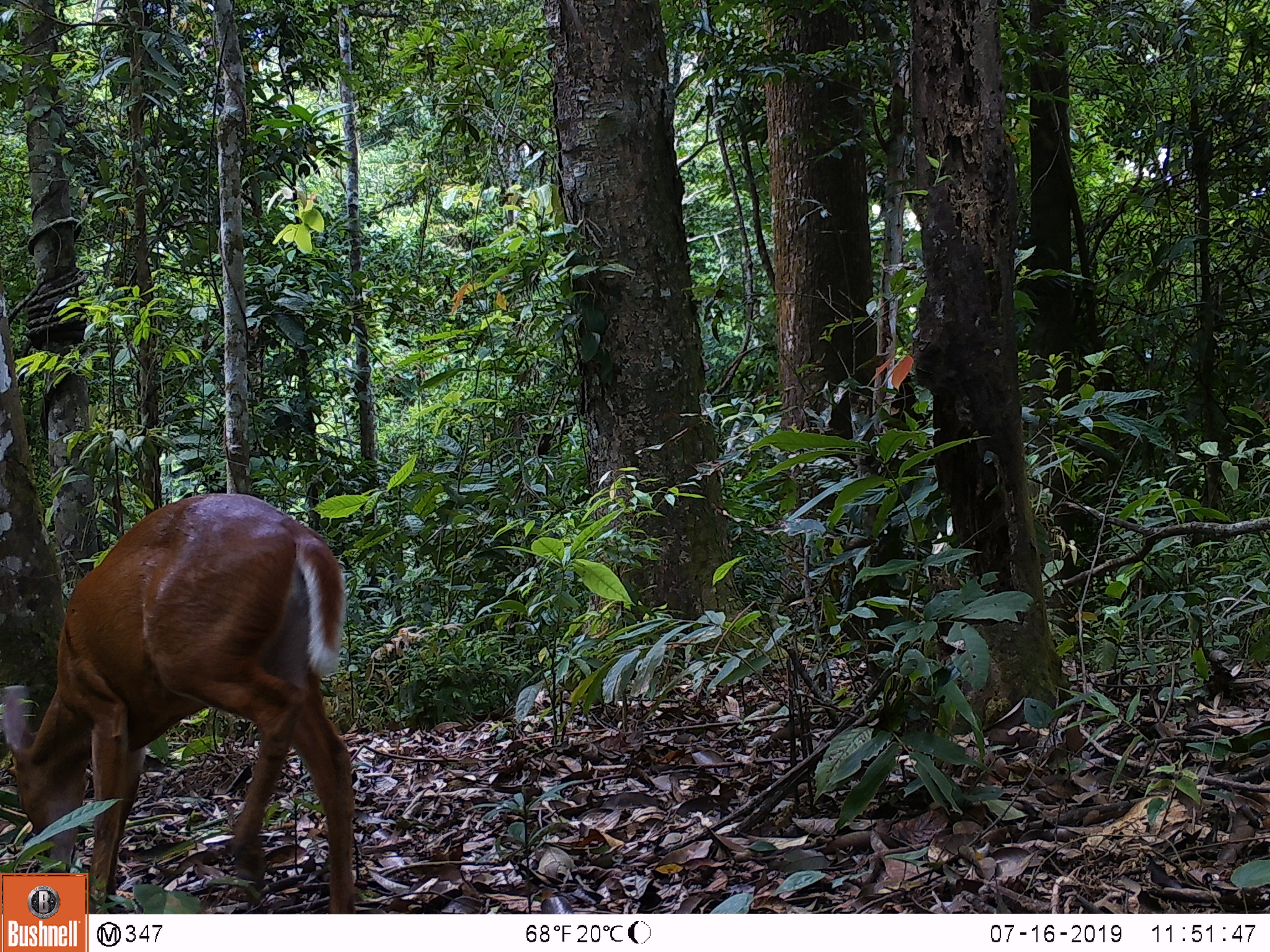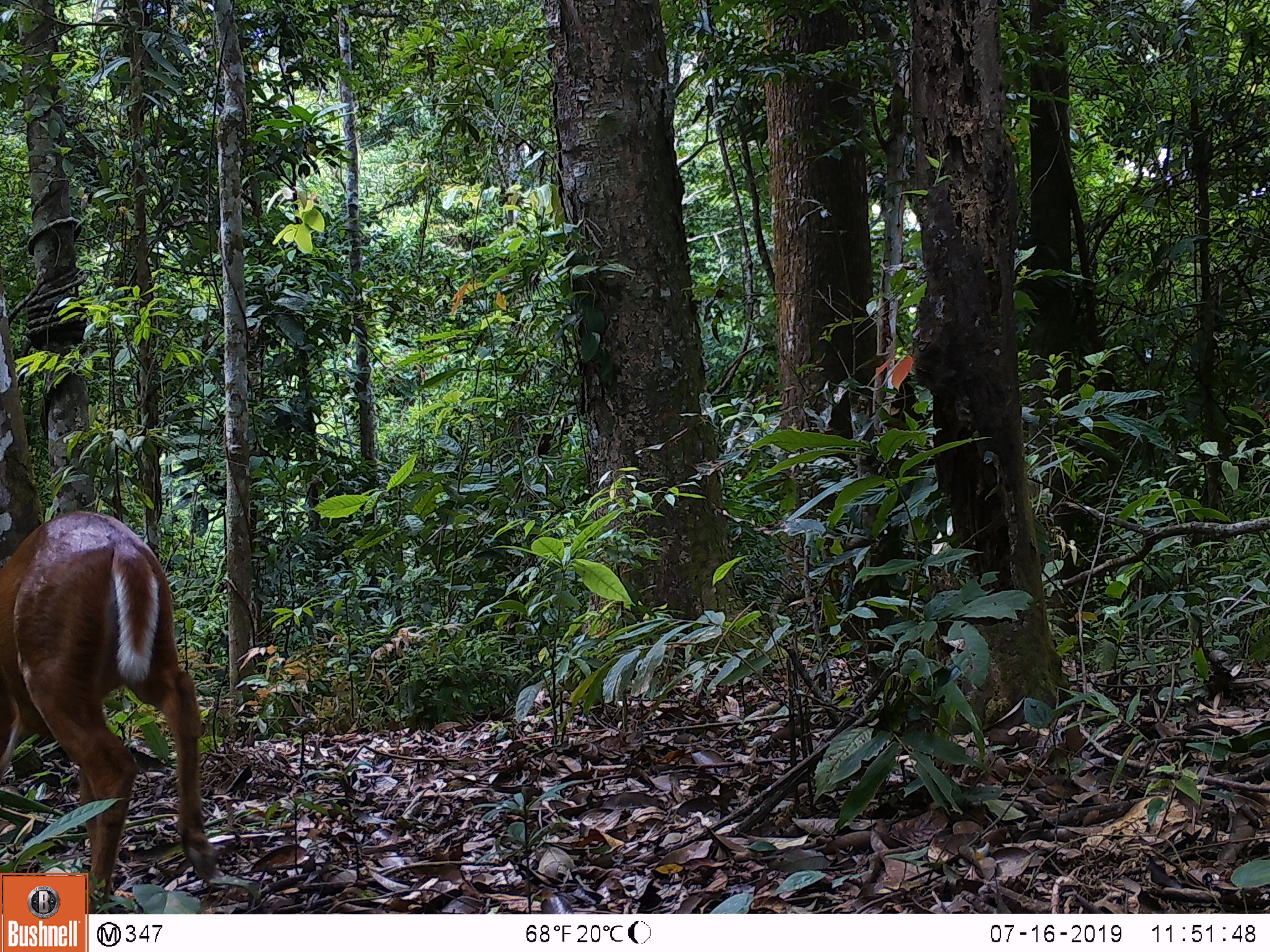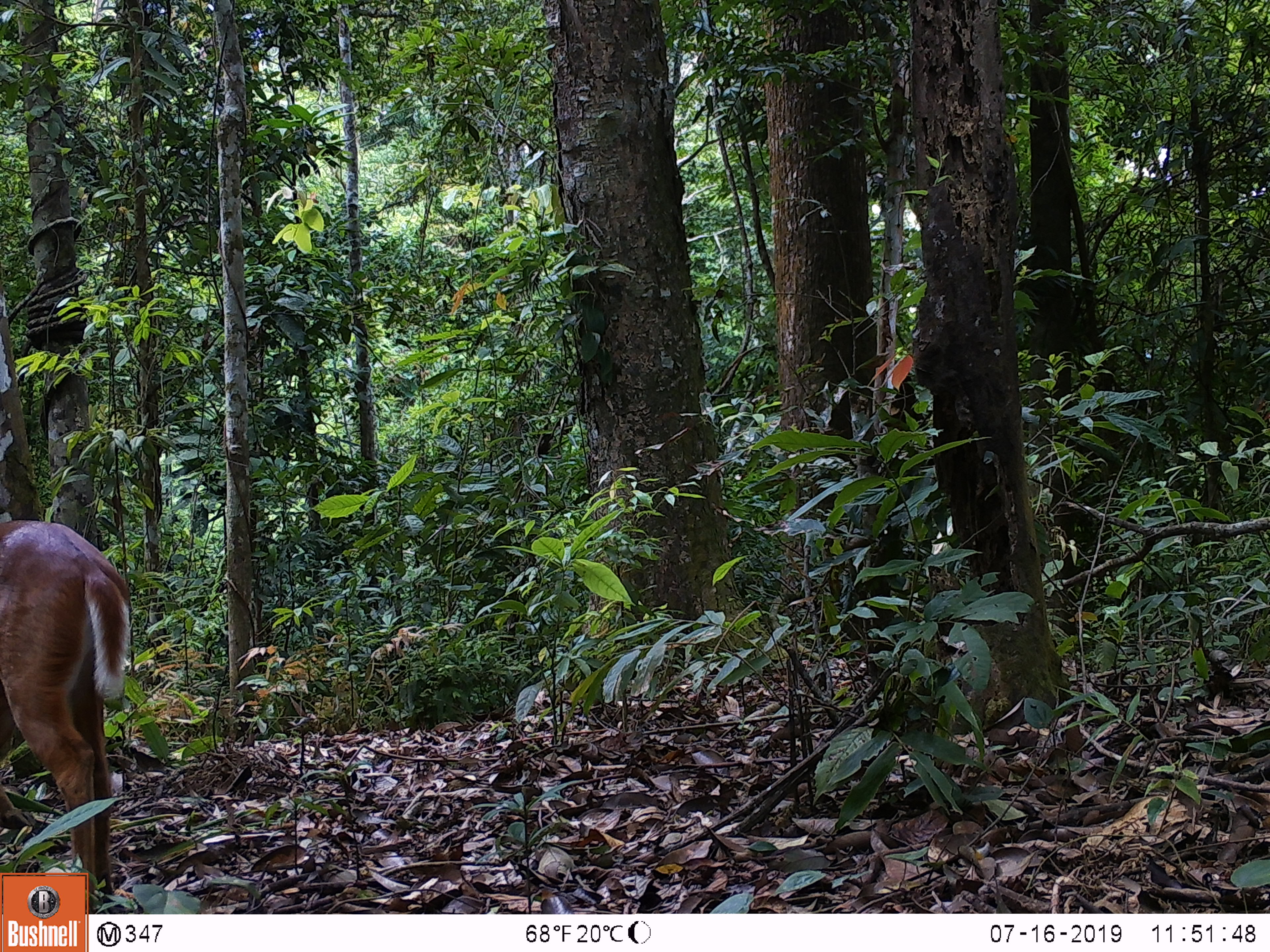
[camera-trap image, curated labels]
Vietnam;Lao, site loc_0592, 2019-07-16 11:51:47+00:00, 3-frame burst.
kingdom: Animalia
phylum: Chordata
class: Mammalia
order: Artiodactyla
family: Cervidae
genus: Muntiacus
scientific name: Muntiacus muntjak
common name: red muntjac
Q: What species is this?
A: Red muntjac (Muntiacus muntjak).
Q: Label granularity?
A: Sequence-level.